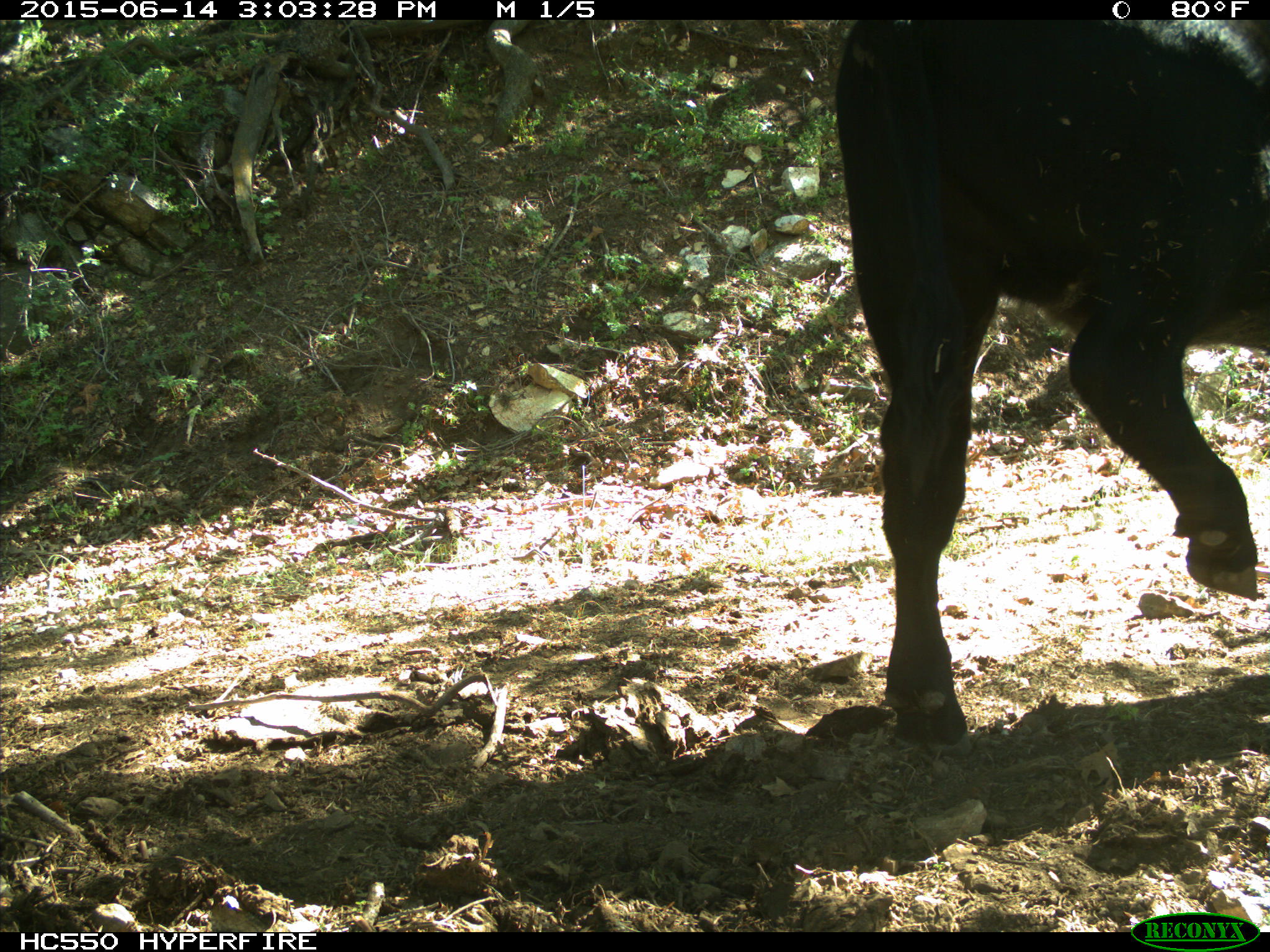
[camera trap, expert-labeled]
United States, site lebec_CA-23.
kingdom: Animalia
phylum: Chordata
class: Mammalia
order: Artiodactyla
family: Bovidae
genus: Bos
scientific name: Bos taurus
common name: domestic cow